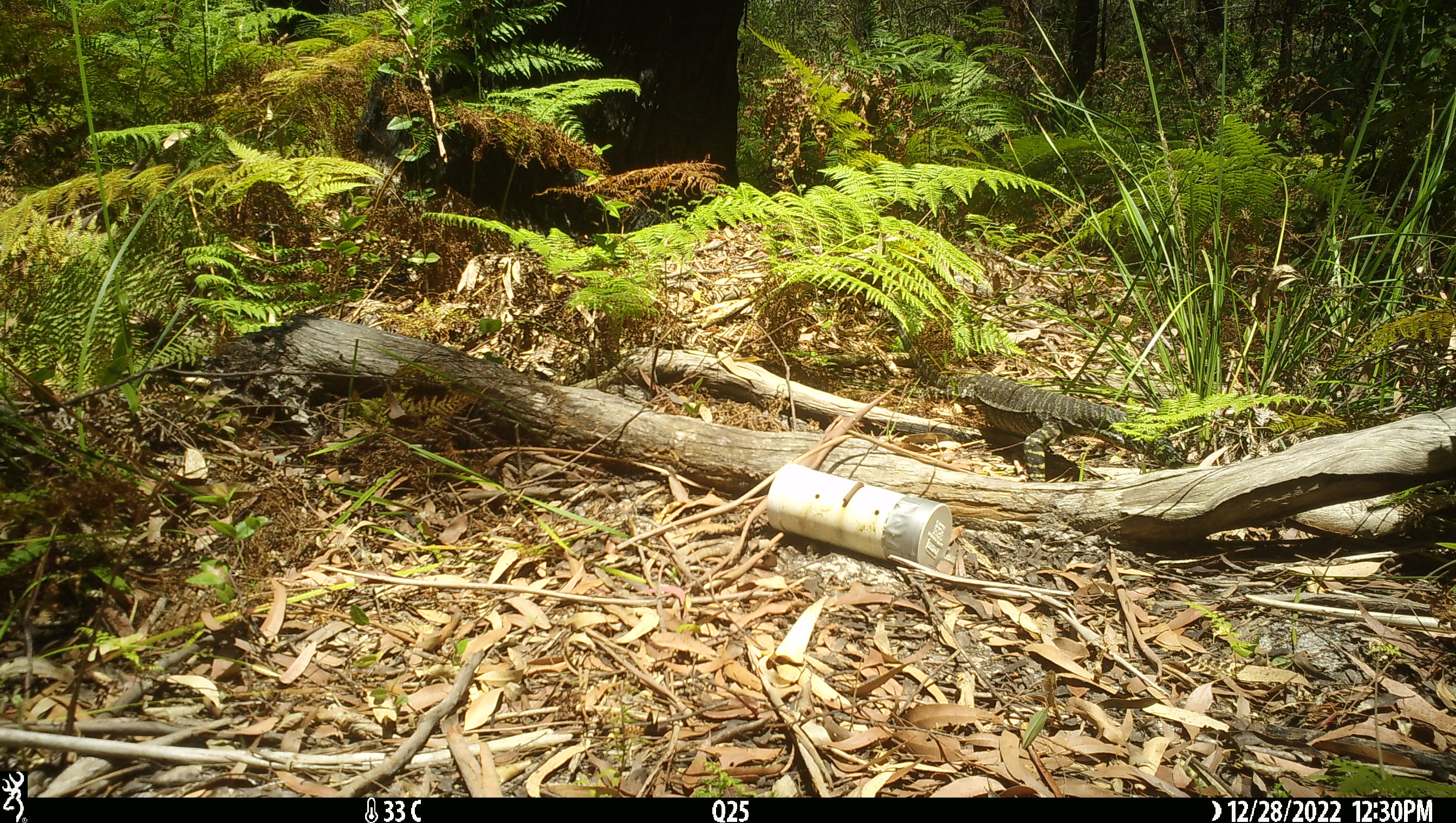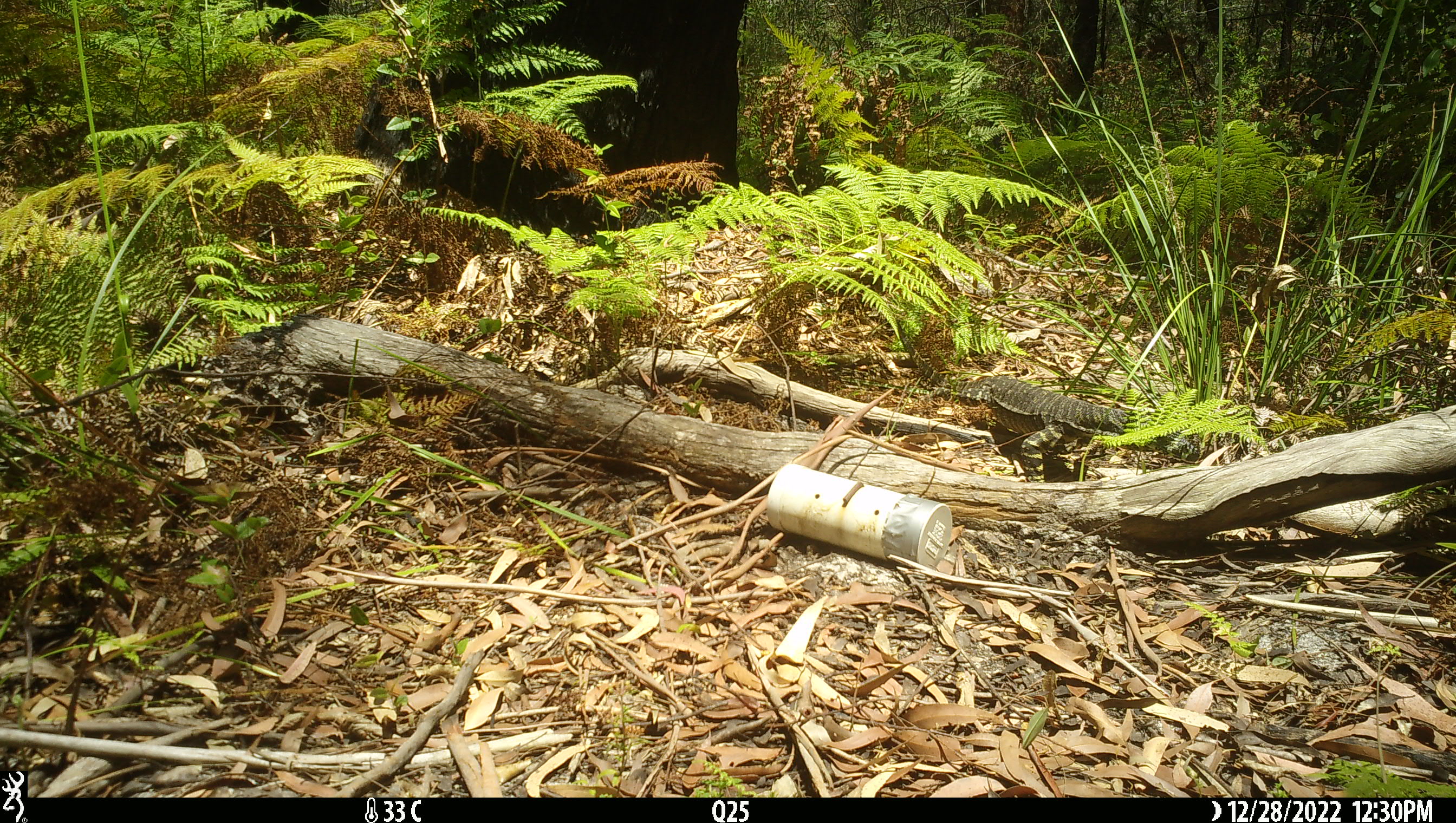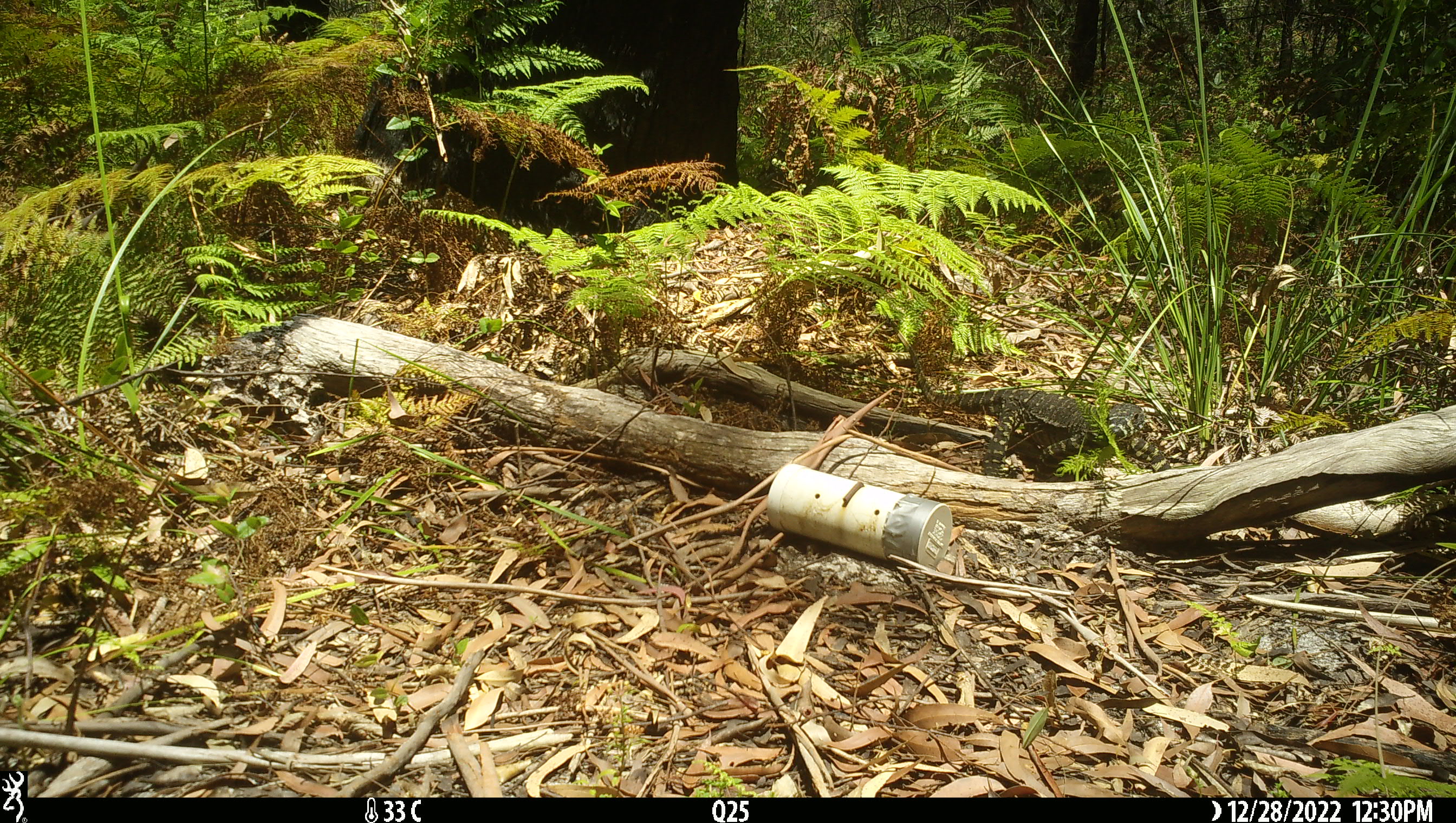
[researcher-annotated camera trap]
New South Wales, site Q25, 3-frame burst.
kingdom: Animalia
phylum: Chordata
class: Reptilia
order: Squamata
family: Varanidae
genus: Varanus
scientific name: Varanus varius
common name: lace monitor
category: goanna